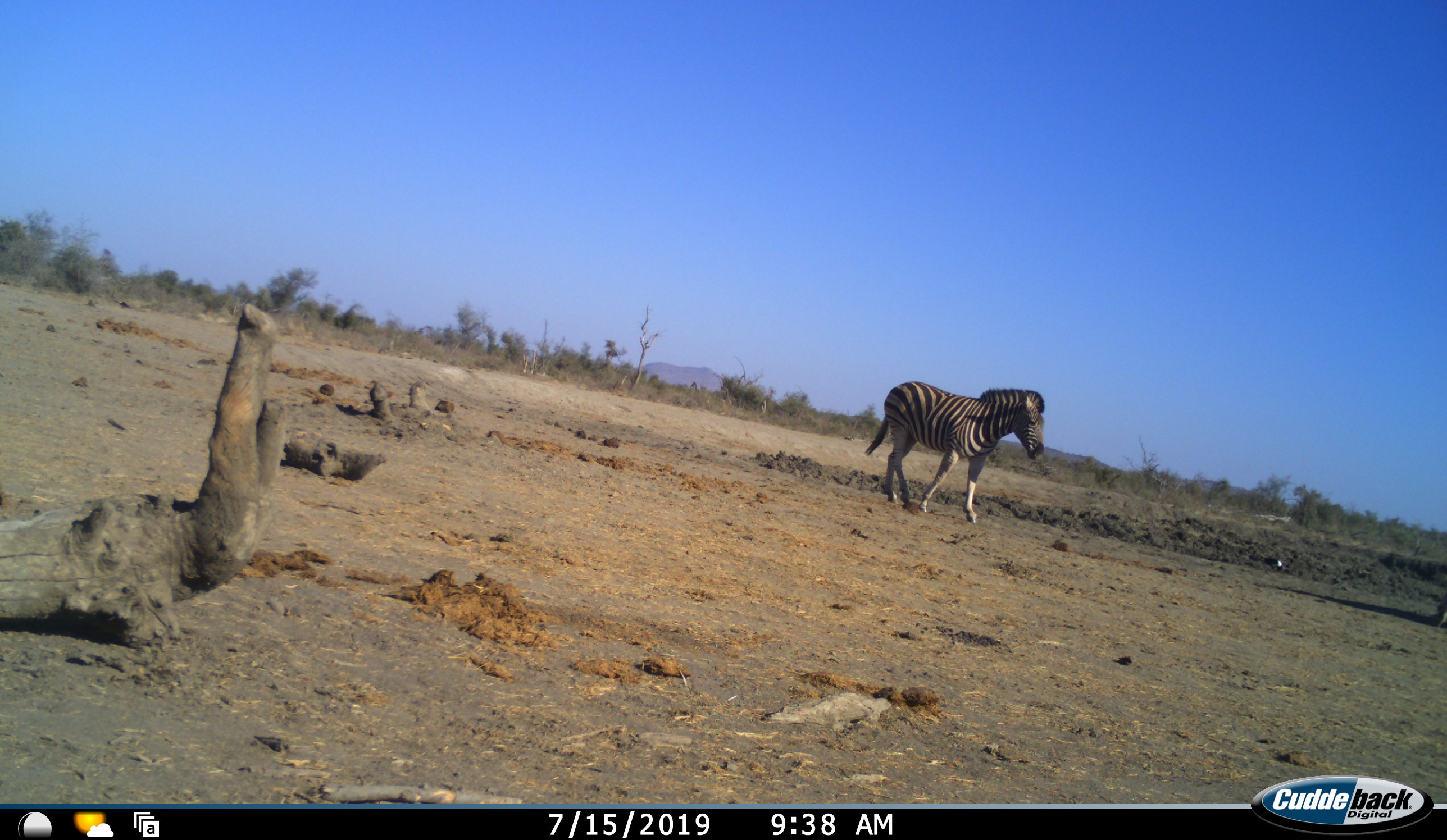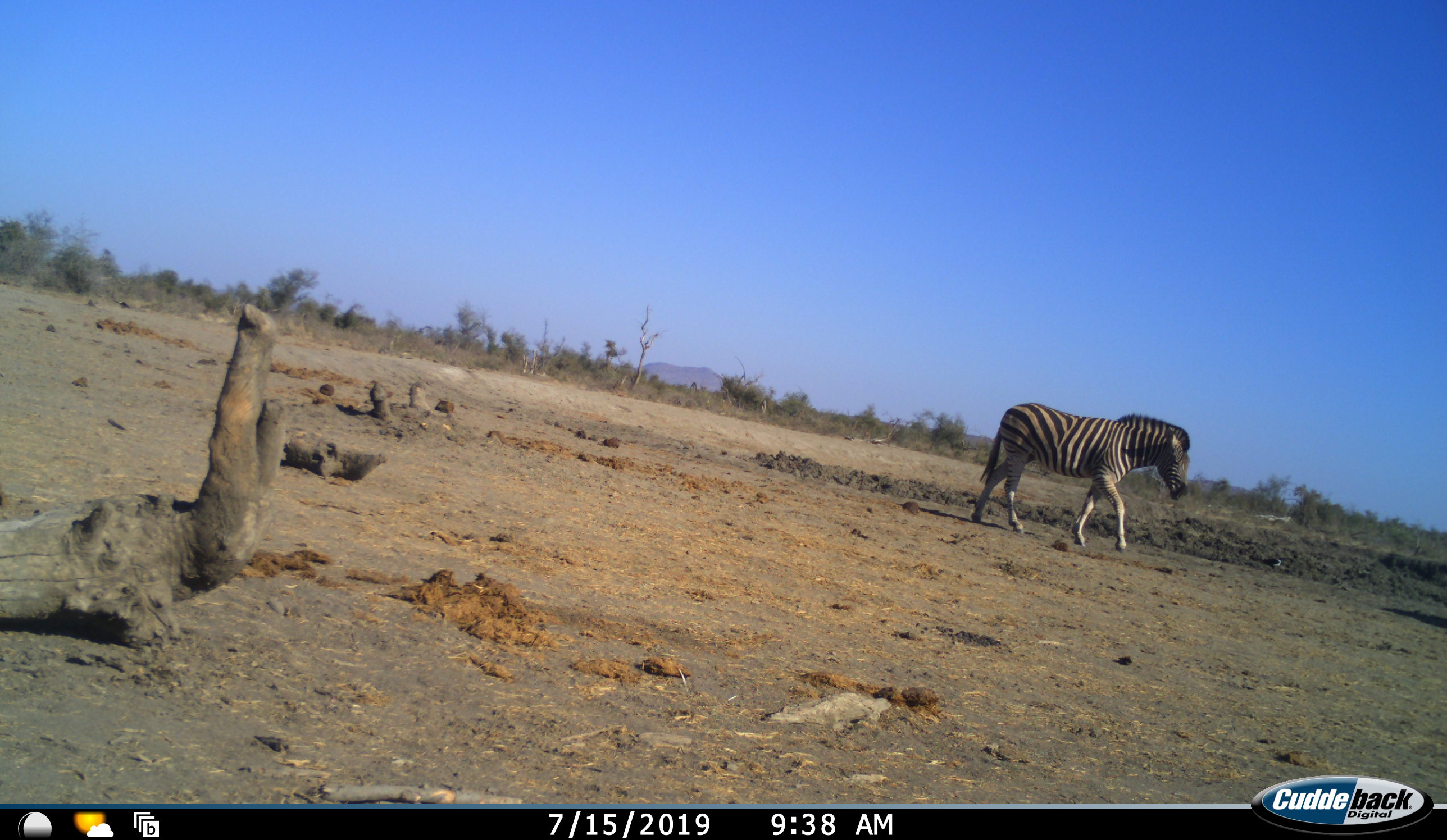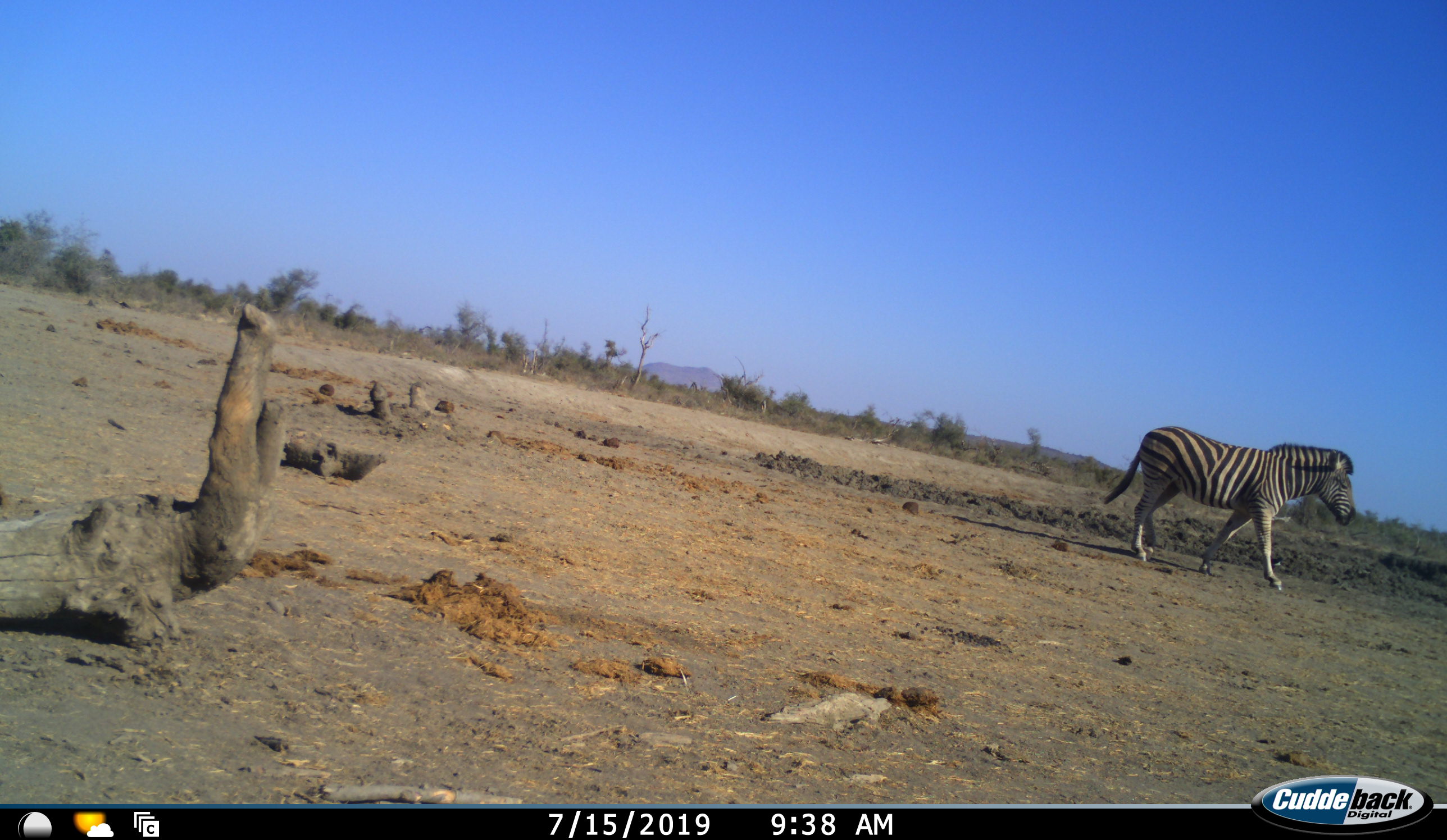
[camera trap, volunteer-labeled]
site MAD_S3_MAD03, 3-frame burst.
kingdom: Animalia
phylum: Chordata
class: Mammalia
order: Perissodactyla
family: Equidae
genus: Equus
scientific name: Equus quagga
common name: plains zebra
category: zebraplains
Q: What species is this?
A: Zebraplains (plains zebra) (Equus quagga).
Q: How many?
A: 1.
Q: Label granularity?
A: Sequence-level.